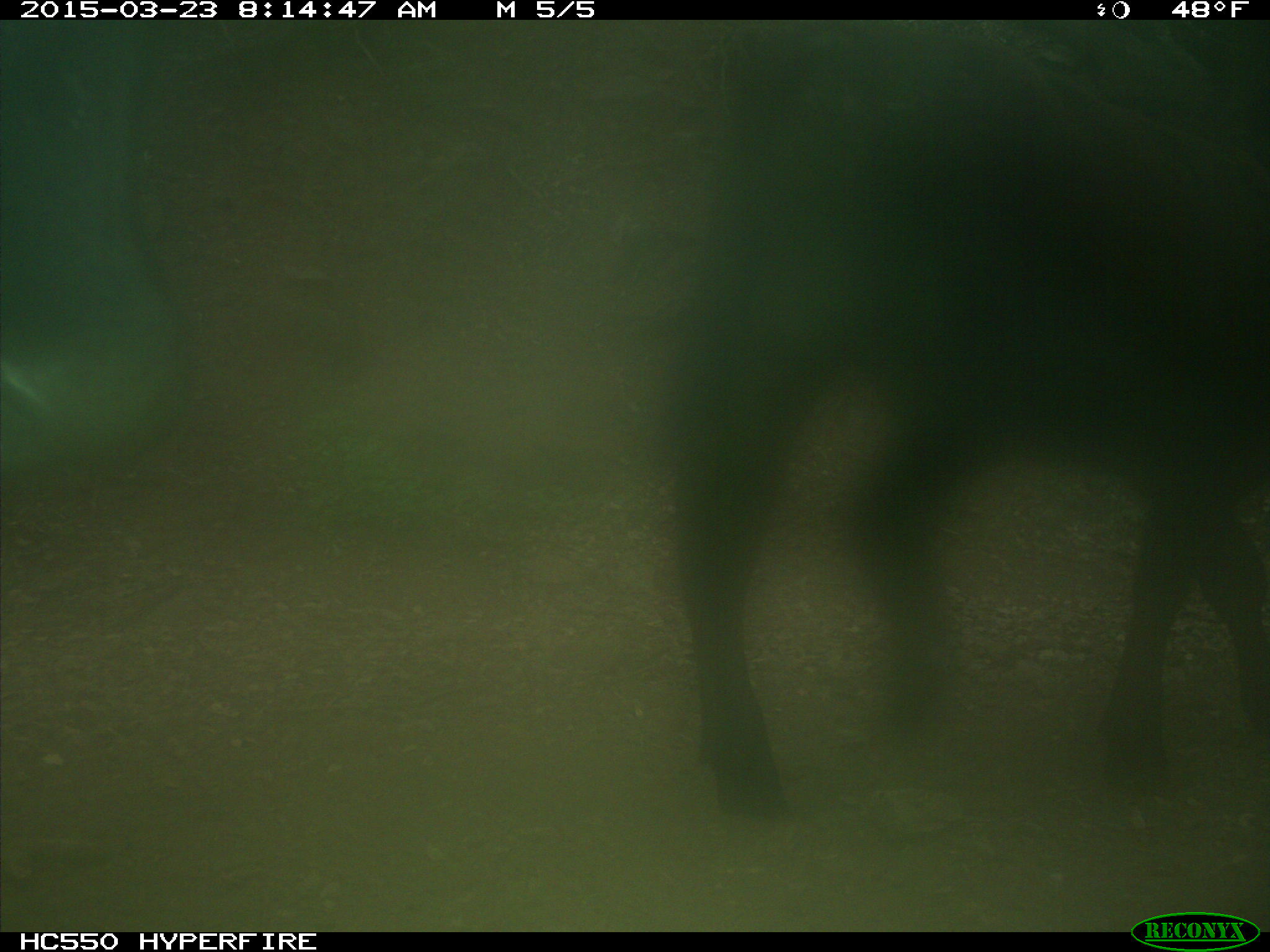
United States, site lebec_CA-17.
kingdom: Animalia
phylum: Chordata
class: Mammalia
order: Artiodactyla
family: Bovidae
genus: Bos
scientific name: Bos taurus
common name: domestic cow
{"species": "Bos taurus (domestic cow)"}